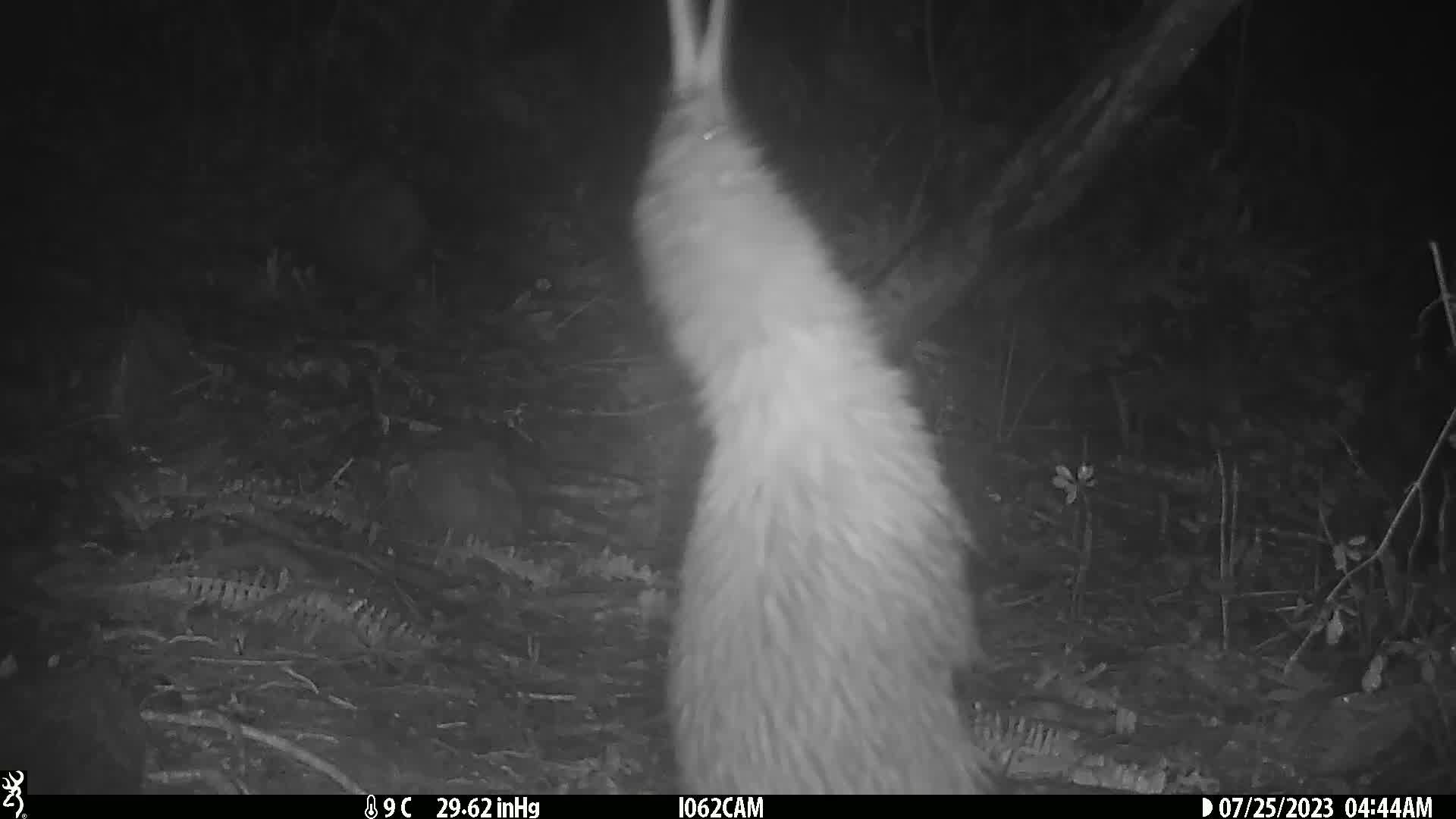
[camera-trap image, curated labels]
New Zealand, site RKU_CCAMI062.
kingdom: Animalia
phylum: Chordata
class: Aves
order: Apterygiformes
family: Apterygidae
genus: Apteryx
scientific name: Apteryx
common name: kiwi